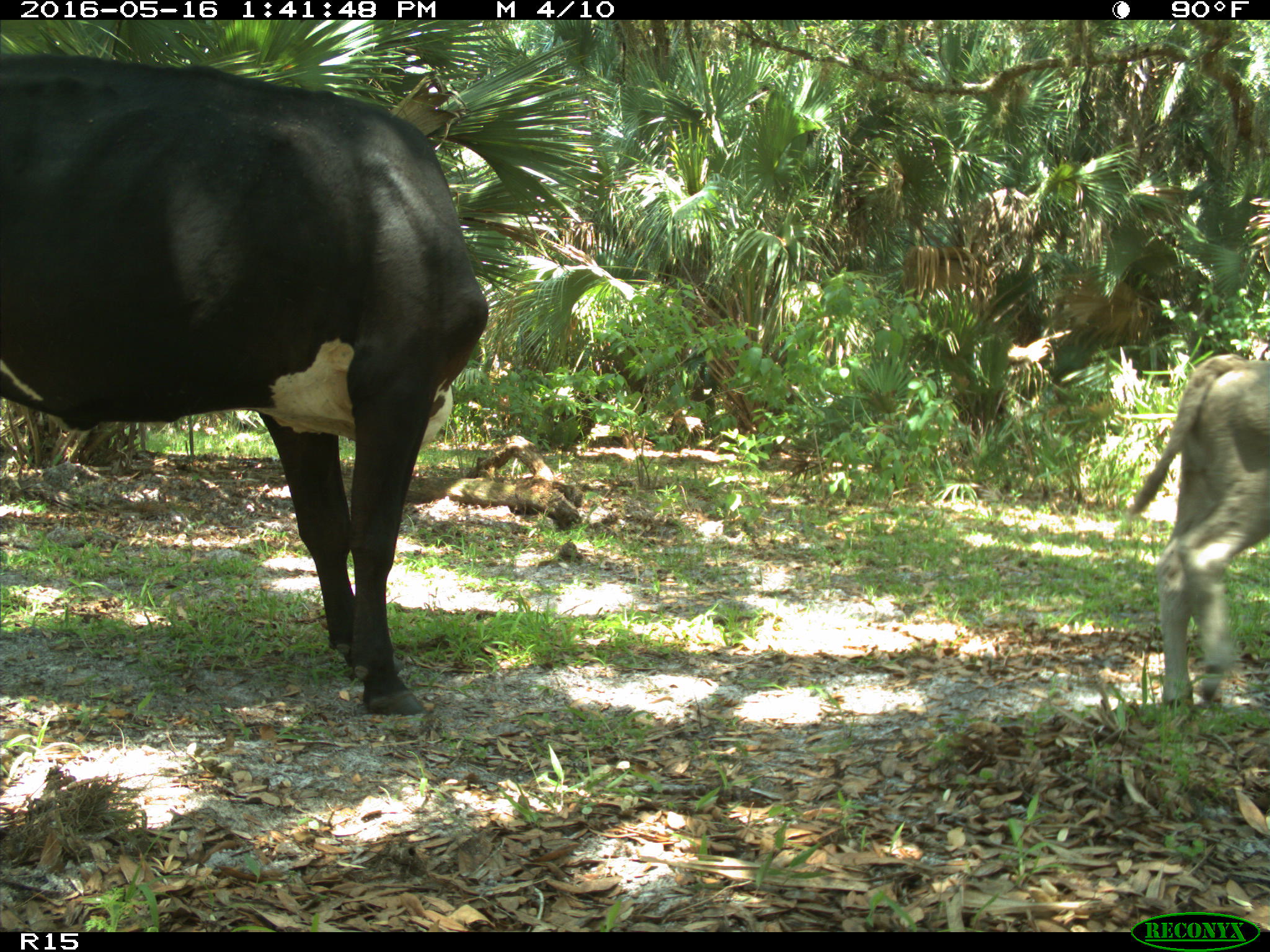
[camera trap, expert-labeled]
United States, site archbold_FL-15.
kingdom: Animalia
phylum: Chordata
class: Mammalia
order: Artiodactyla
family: Bovidae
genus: Bos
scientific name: Bos taurus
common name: domestic cow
Bos taurus (domestic cow).